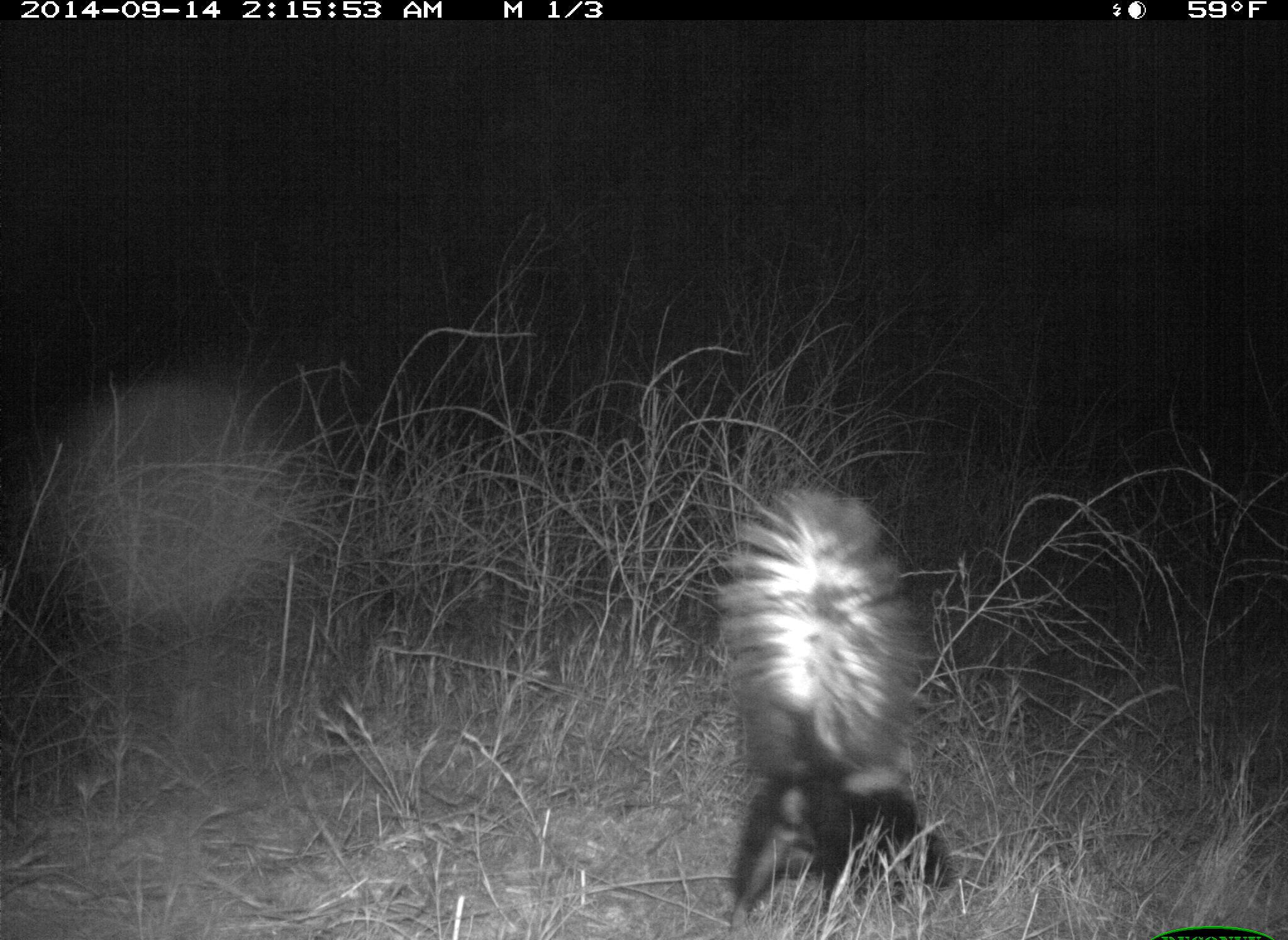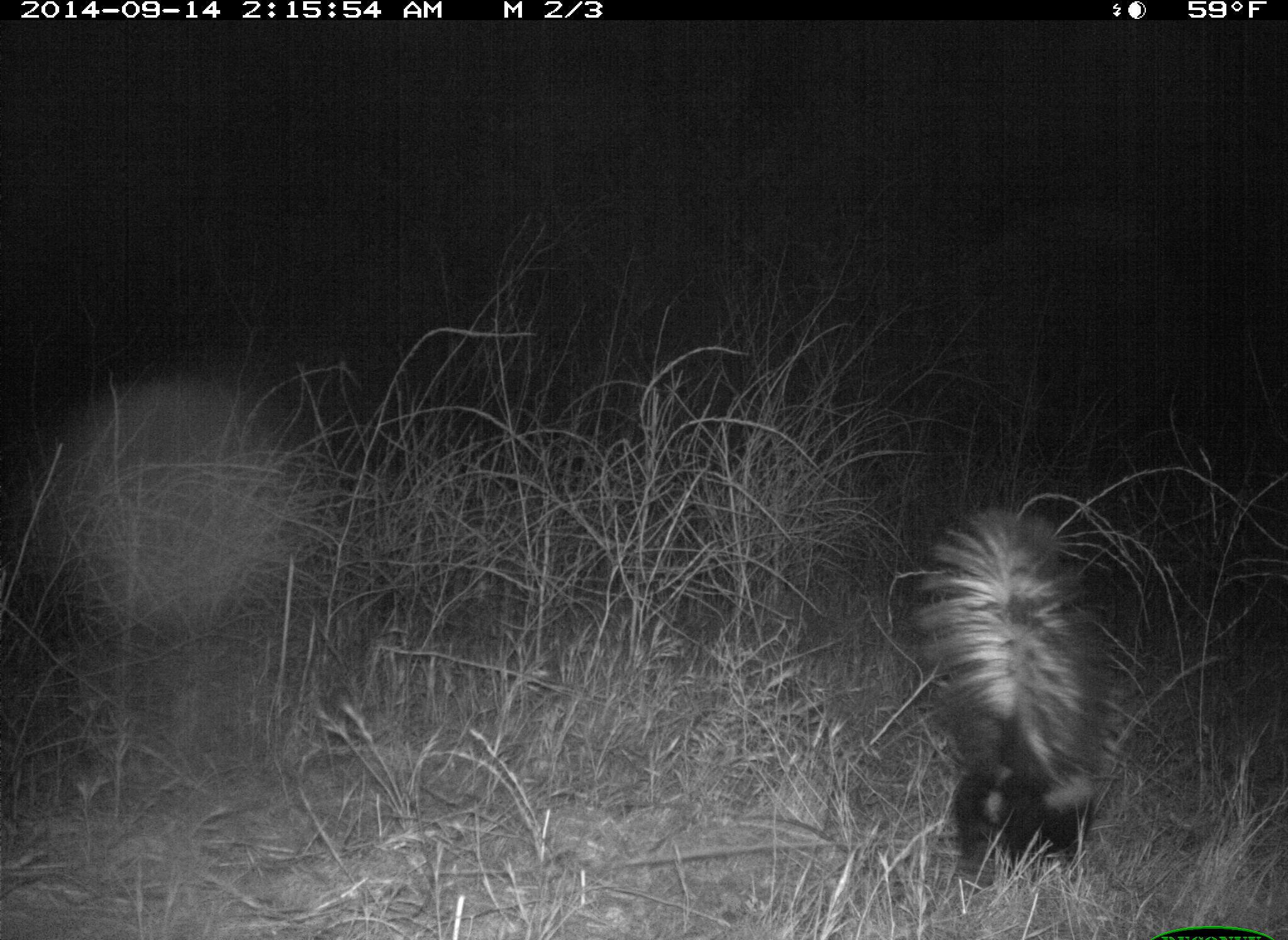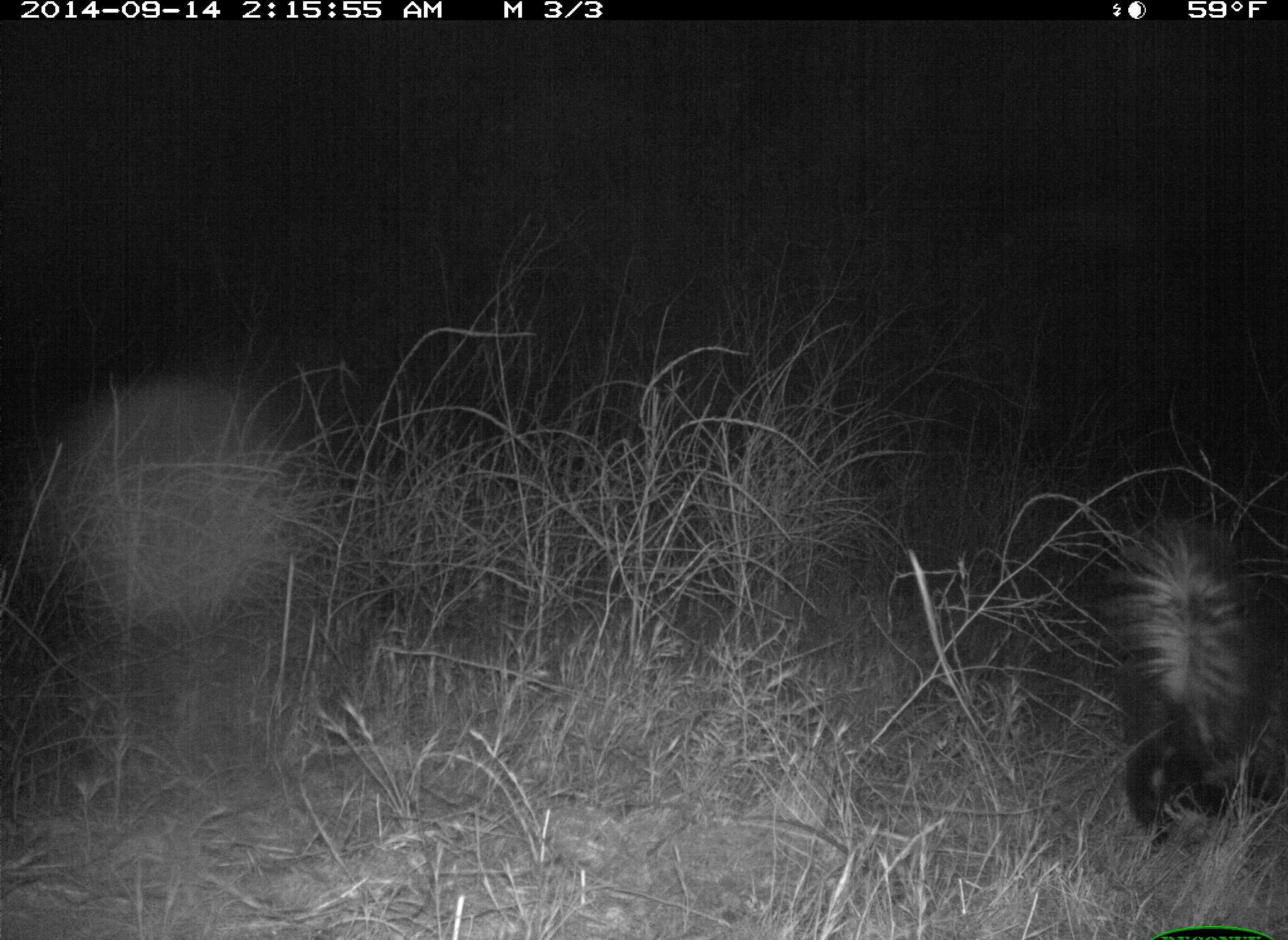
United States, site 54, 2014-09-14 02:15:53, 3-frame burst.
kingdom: Animalia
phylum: Chordata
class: Mammalia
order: Carnivora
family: Mephitidae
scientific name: Mephitidae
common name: skunk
Skunk (Mephitidae).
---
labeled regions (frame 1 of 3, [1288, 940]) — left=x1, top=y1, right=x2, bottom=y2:
skunk: left=715, top=484, right=958, bottom=934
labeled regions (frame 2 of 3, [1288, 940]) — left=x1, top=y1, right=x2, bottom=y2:
skunk: left=907, top=506, right=1106, bottom=890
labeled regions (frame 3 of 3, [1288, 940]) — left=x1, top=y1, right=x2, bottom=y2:
skunk: left=1095, top=521, right=1284, bottom=852